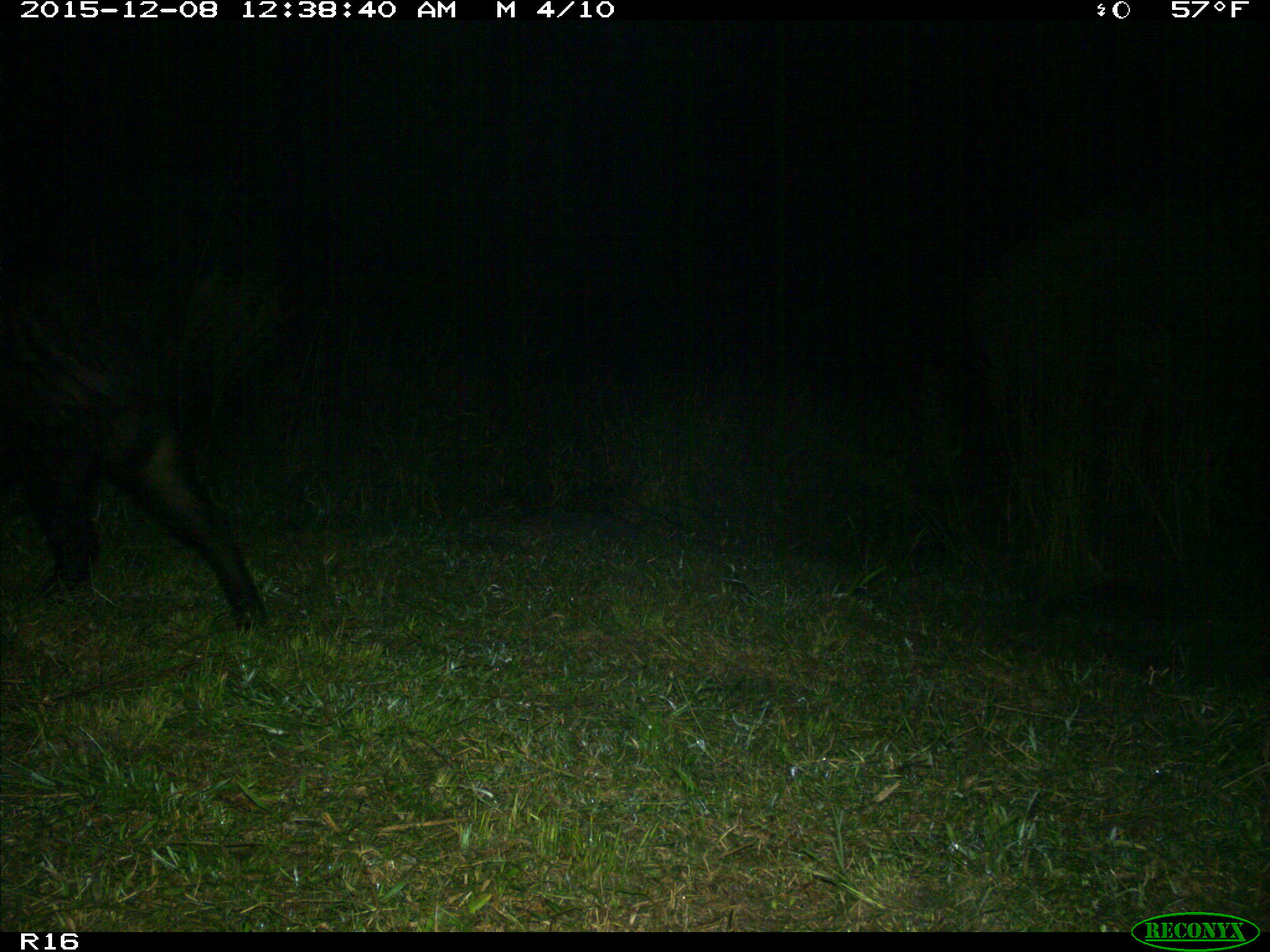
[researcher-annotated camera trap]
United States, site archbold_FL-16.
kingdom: Animalia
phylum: Chordata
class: Mammalia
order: Artiodactyla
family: Suidae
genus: Sus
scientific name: Sus scrofa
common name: wild boar